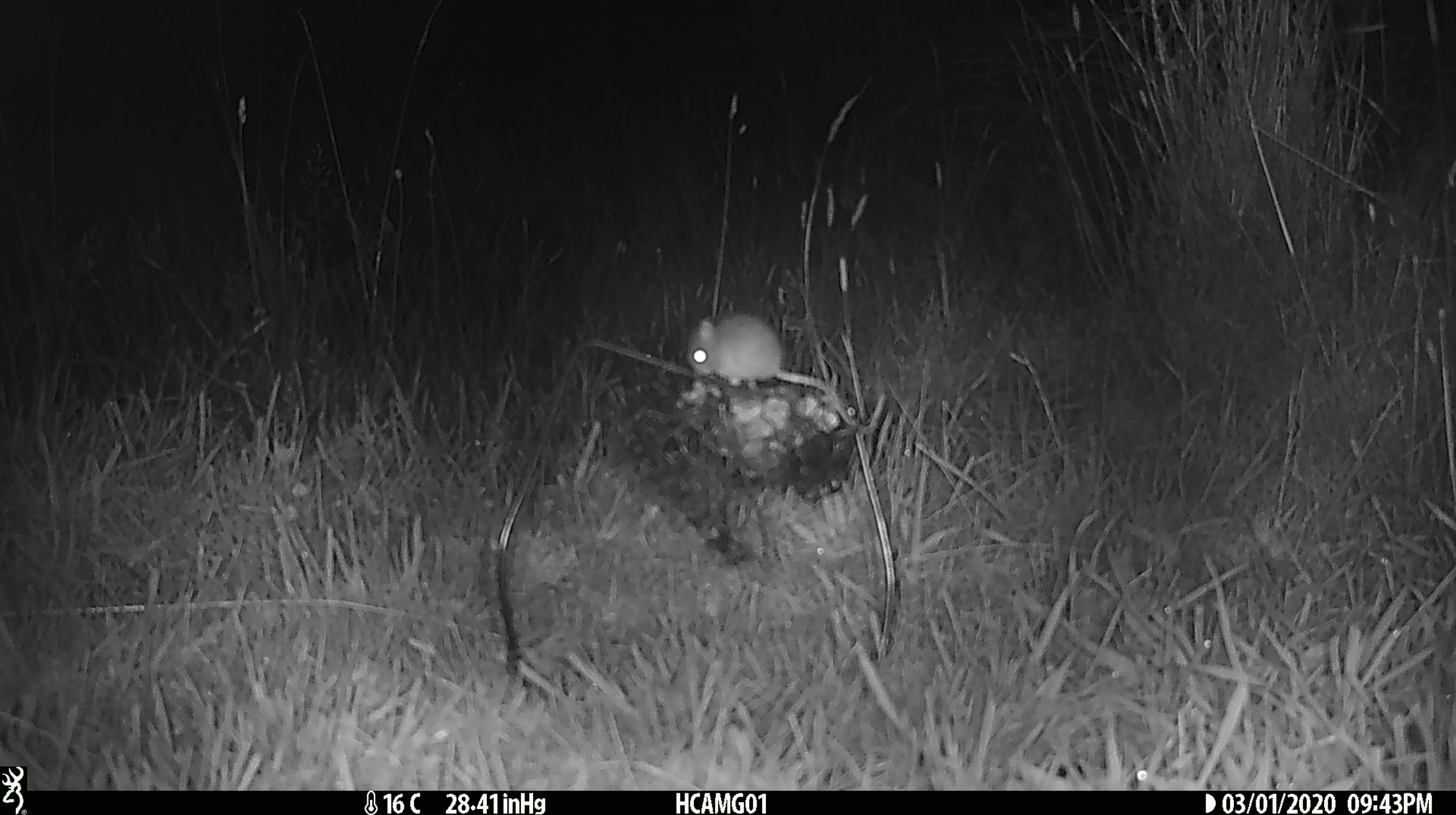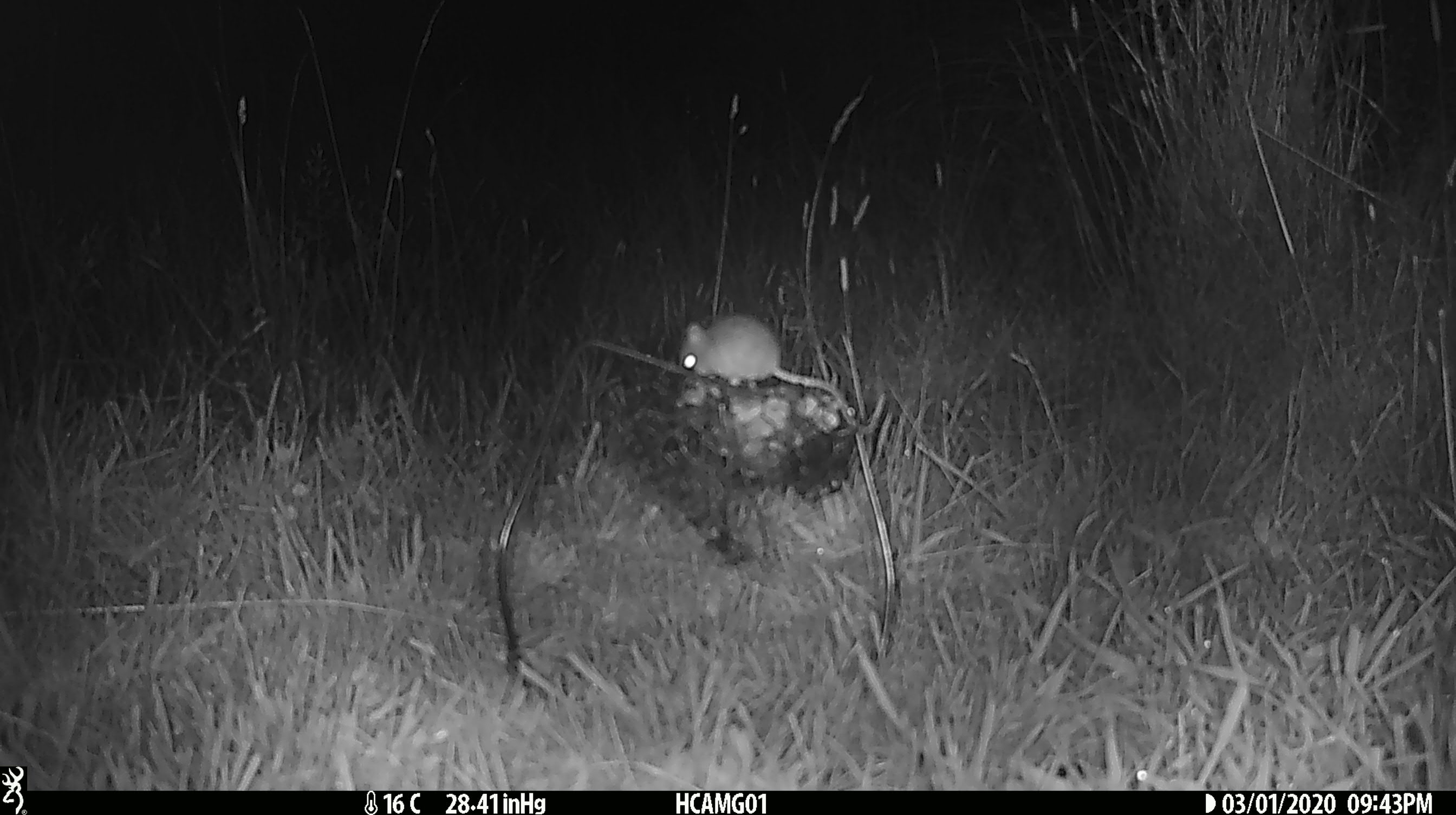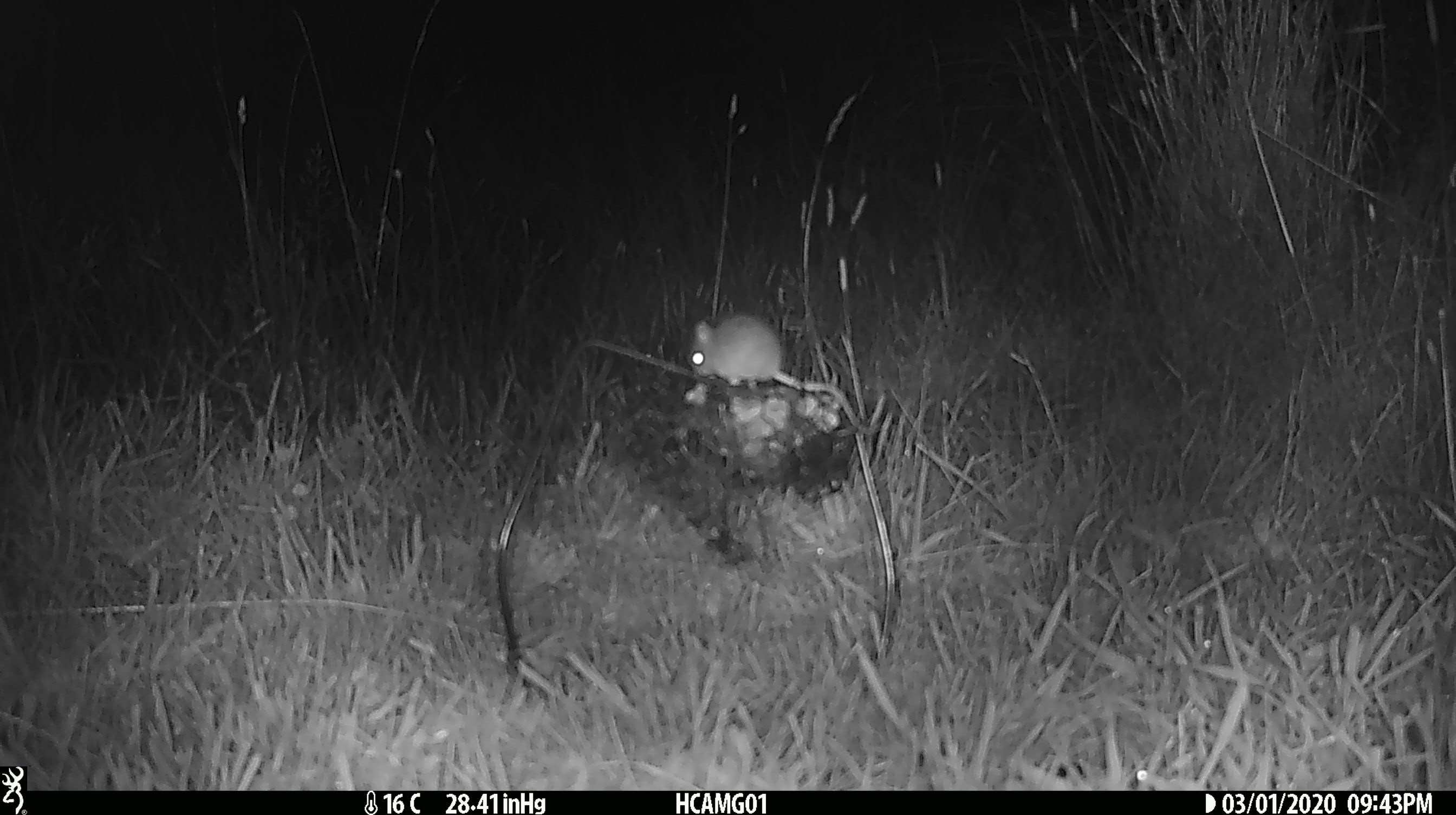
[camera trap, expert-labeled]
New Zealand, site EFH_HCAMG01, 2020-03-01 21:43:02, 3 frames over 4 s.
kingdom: Animalia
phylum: Chordata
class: Mammalia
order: Rodentia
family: Muridae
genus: Mus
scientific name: Mus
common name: mouse